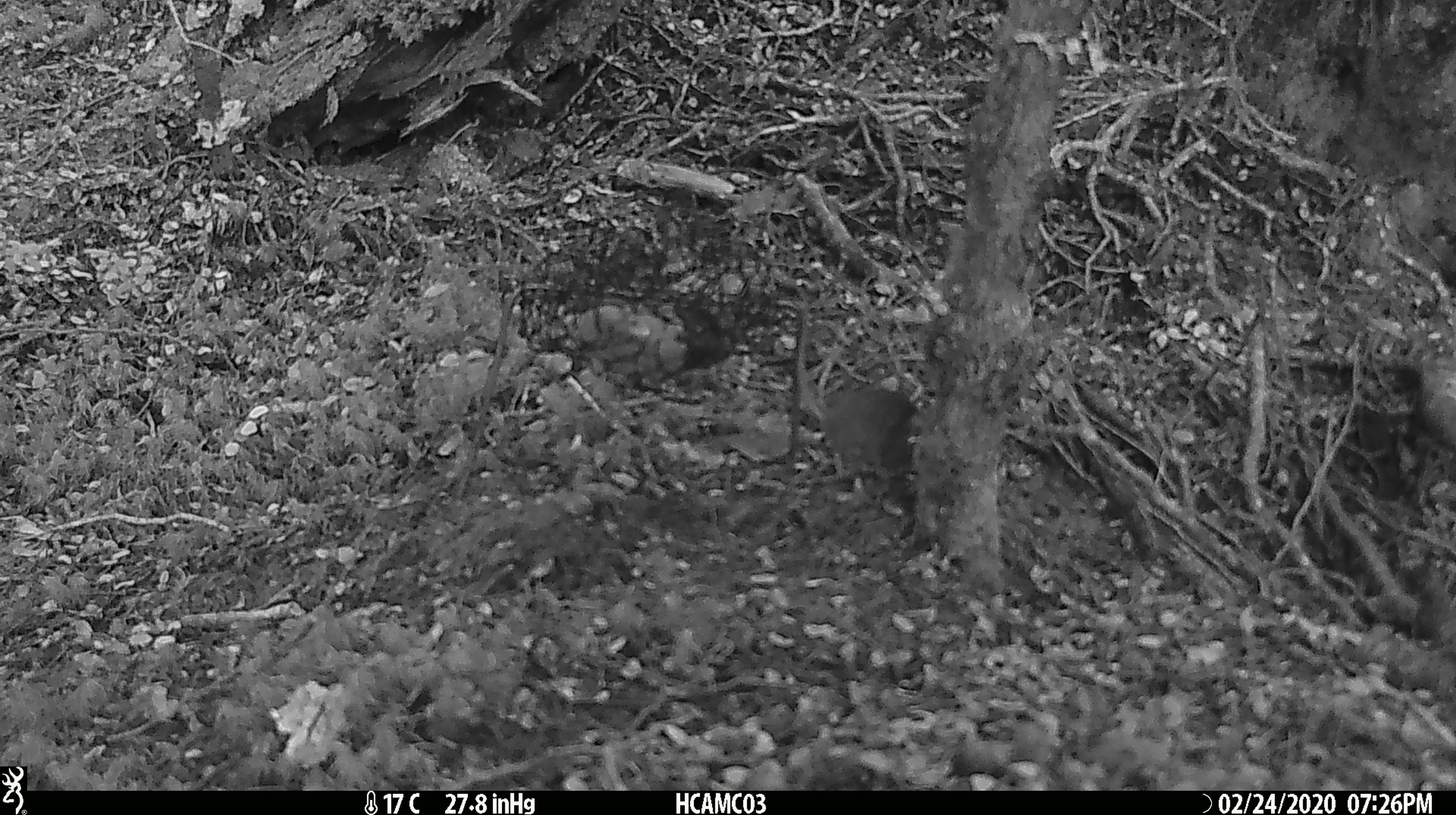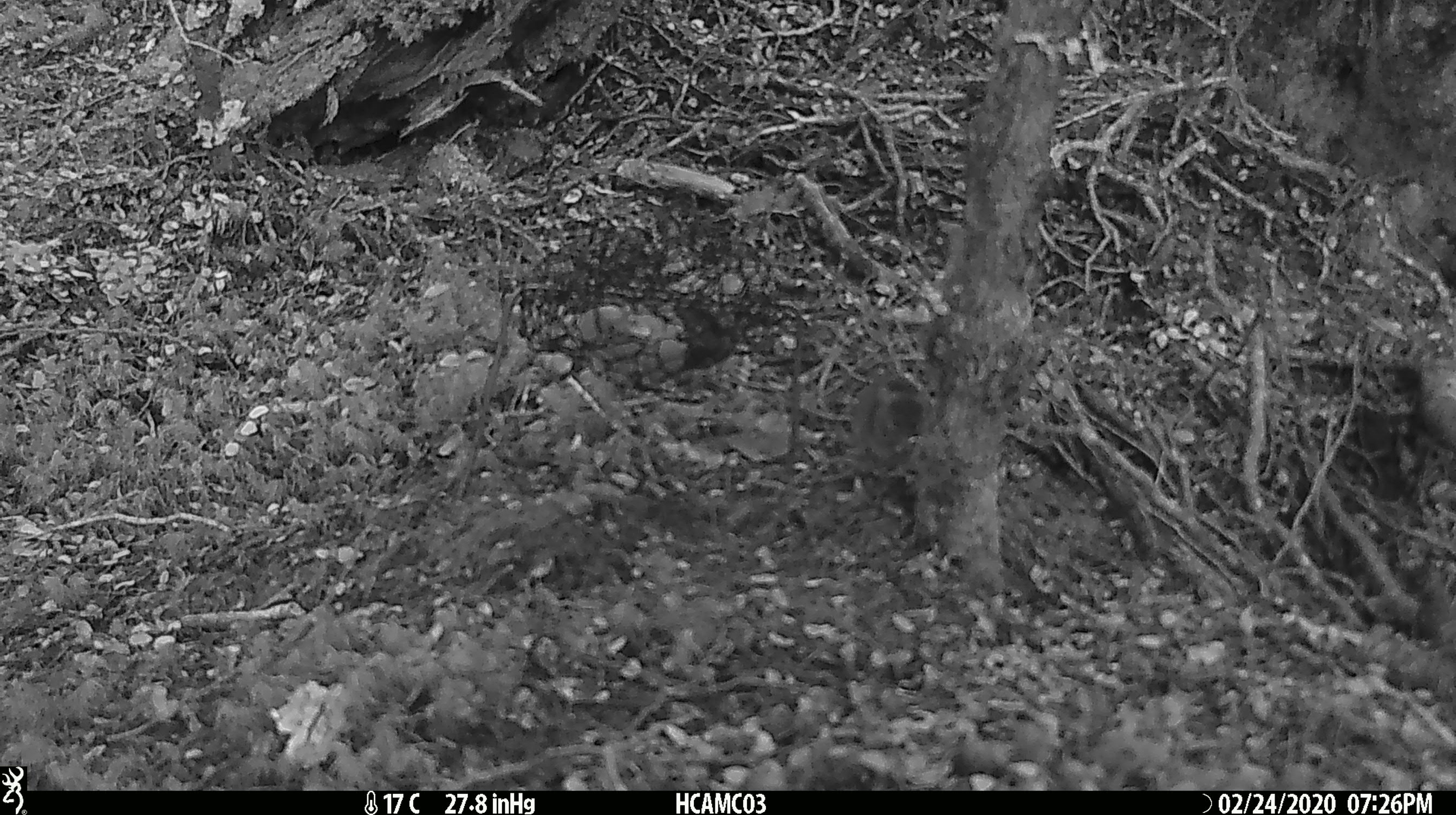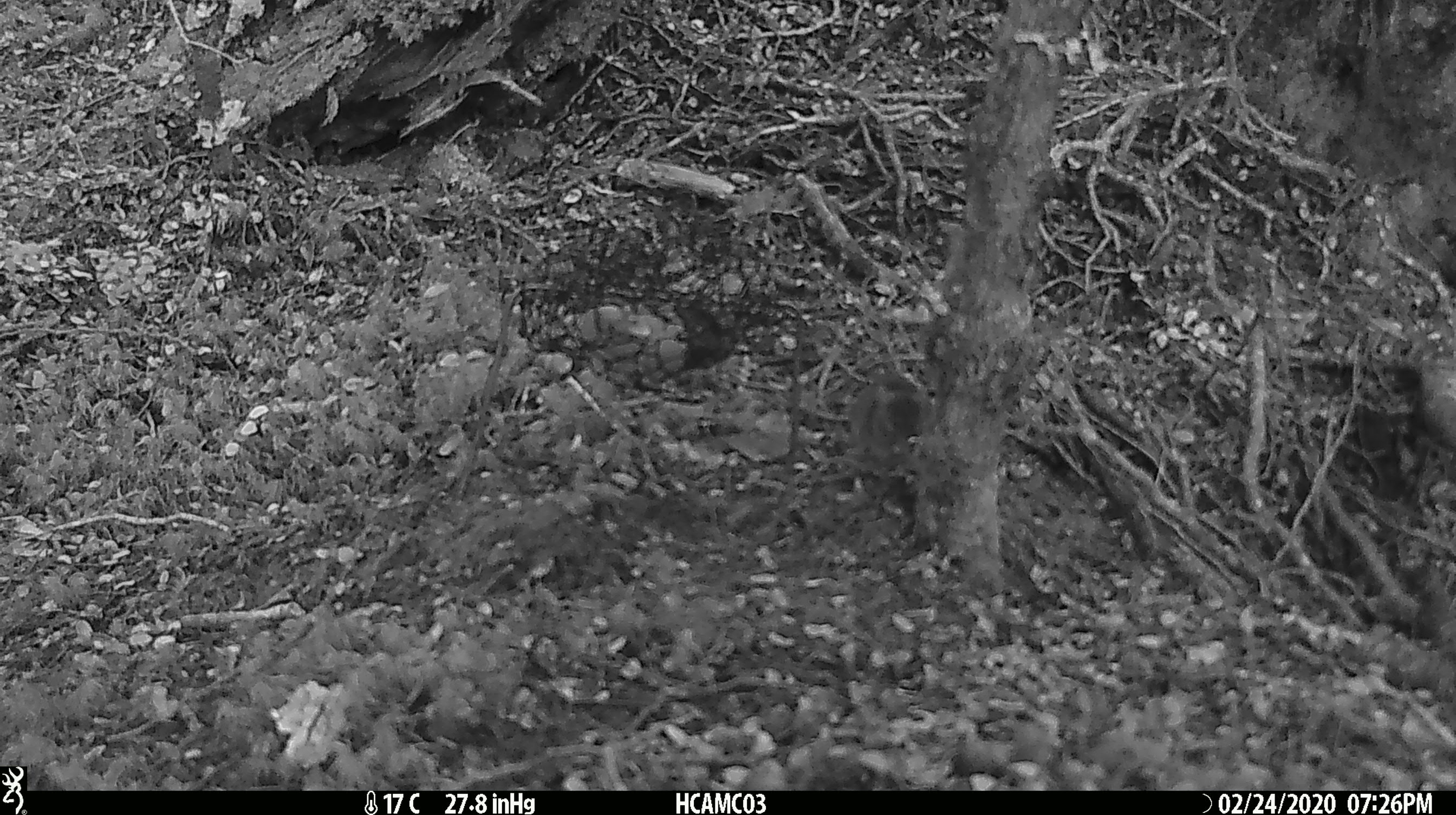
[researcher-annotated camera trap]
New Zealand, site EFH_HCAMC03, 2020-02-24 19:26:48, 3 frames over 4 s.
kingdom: Animalia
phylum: Chordata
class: Mammalia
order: Rodentia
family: Muridae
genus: Mus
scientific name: Mus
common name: mouse